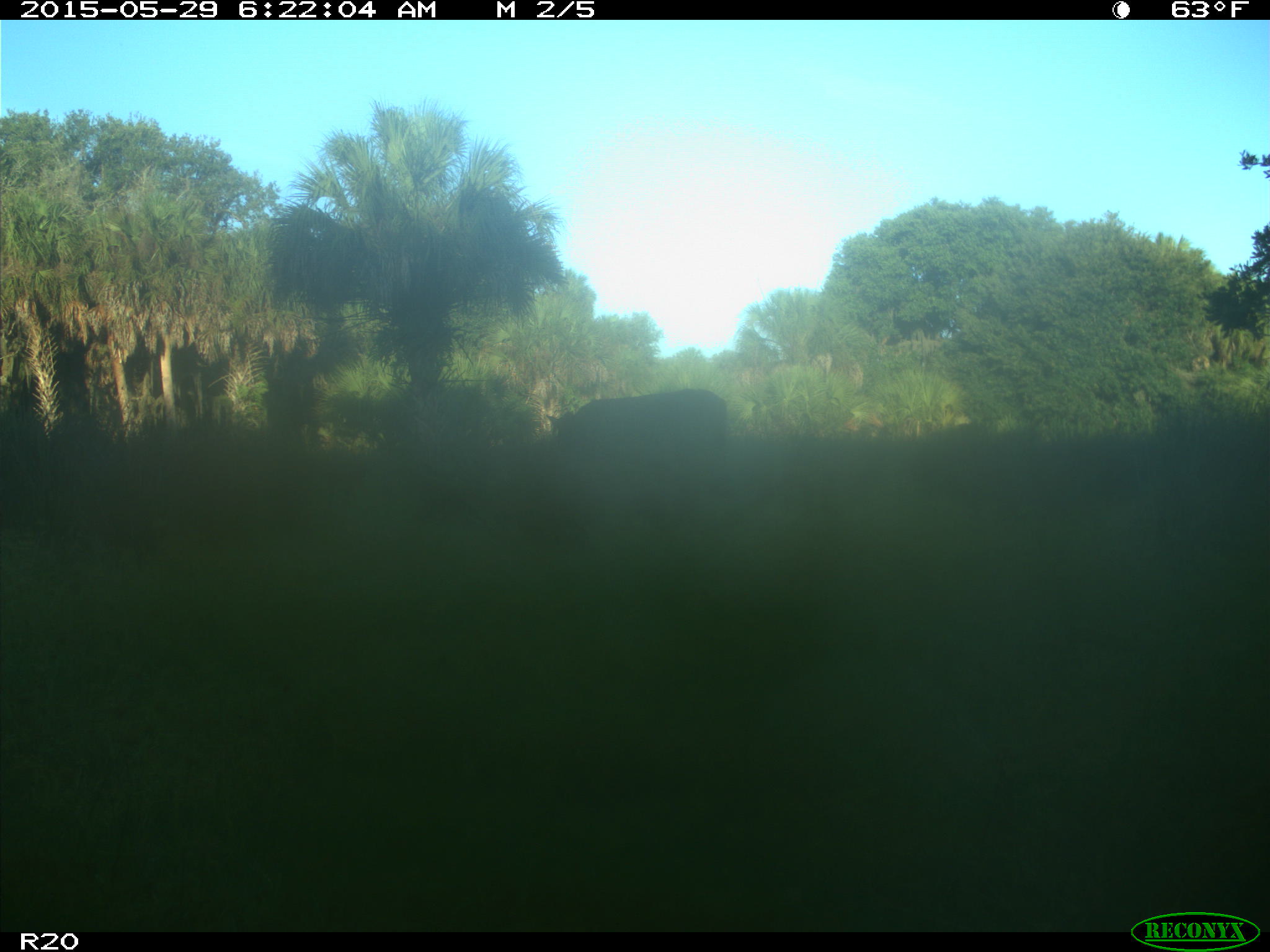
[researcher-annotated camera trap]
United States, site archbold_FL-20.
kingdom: Animalia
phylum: Chordata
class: Mammalia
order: Artiodactyla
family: Bovidae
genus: Bos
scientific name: Bos taurus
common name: domestic cow